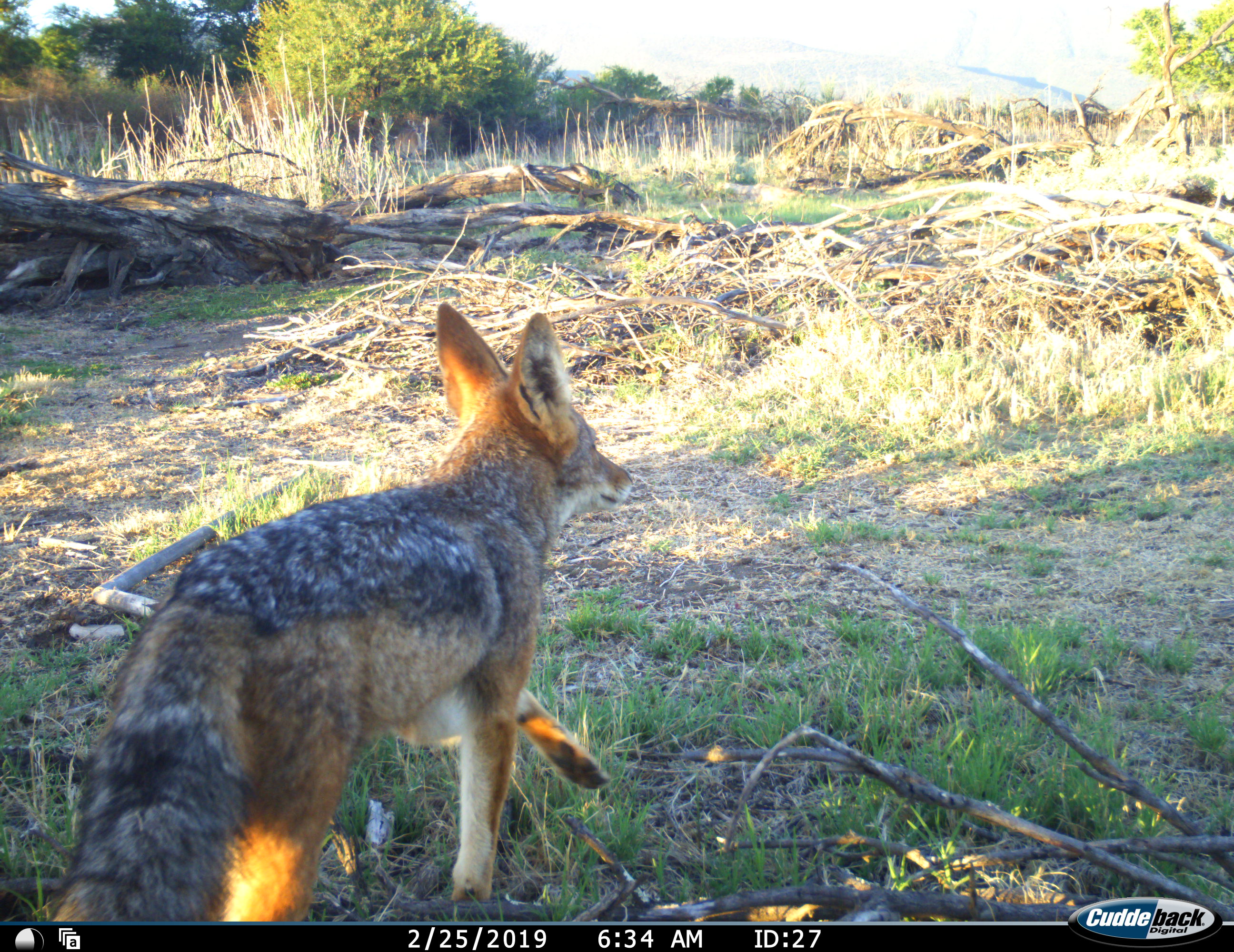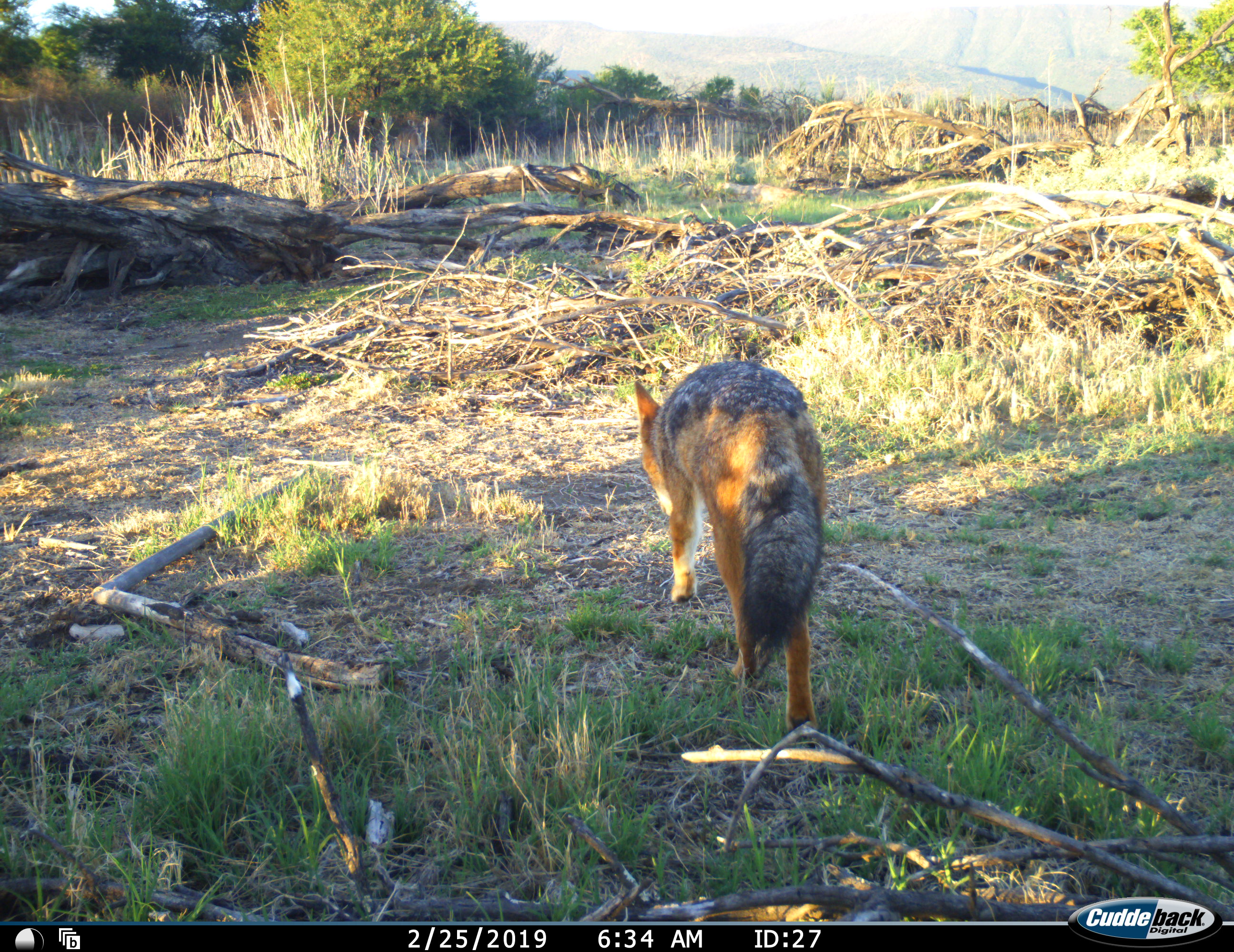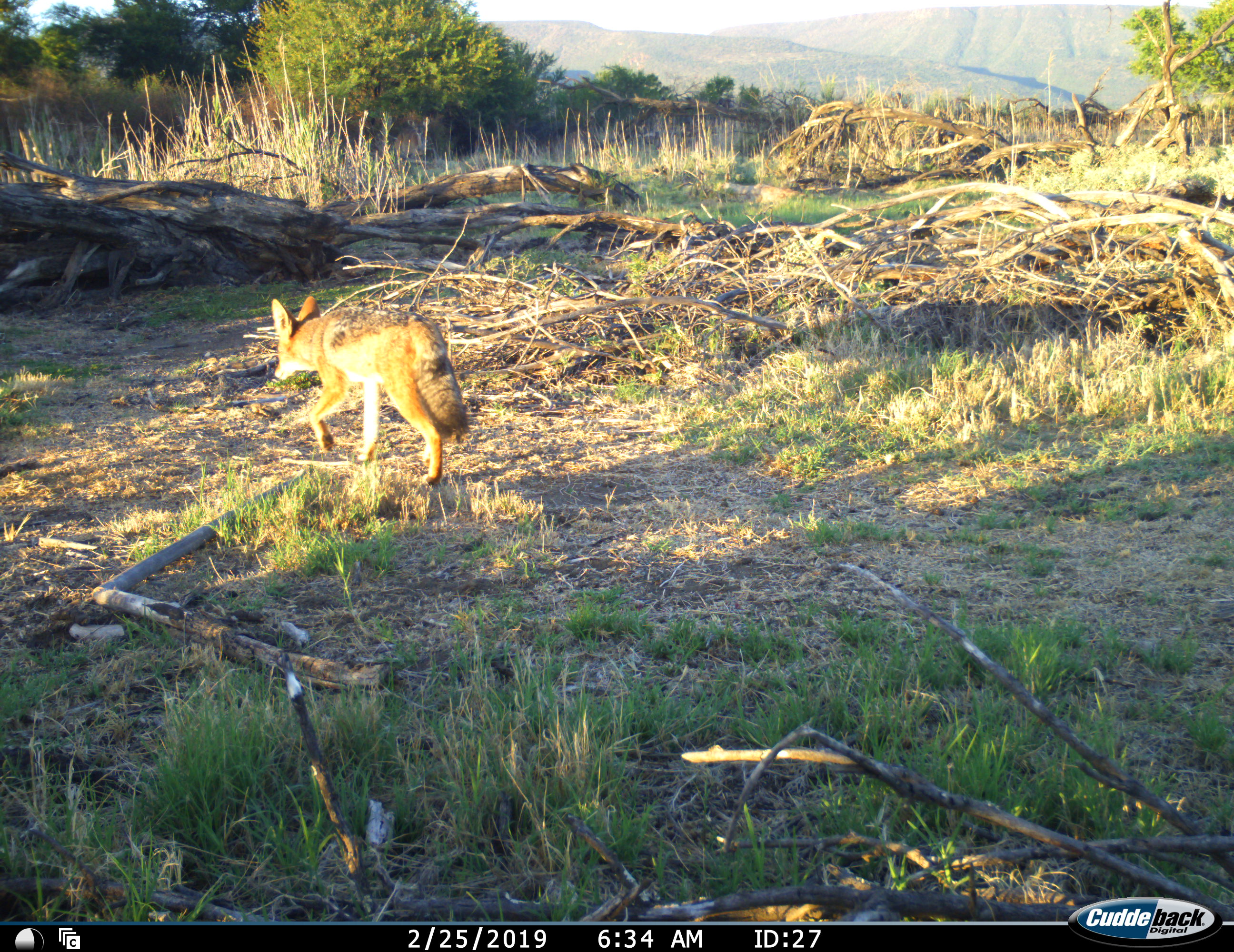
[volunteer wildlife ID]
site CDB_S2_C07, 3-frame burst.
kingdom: Animalia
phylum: Chordata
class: Mammalia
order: Carnivora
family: Canidae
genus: Lupulella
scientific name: Lupulella mesomelas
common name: black-backed jackal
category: jackalblackbacked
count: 1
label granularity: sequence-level